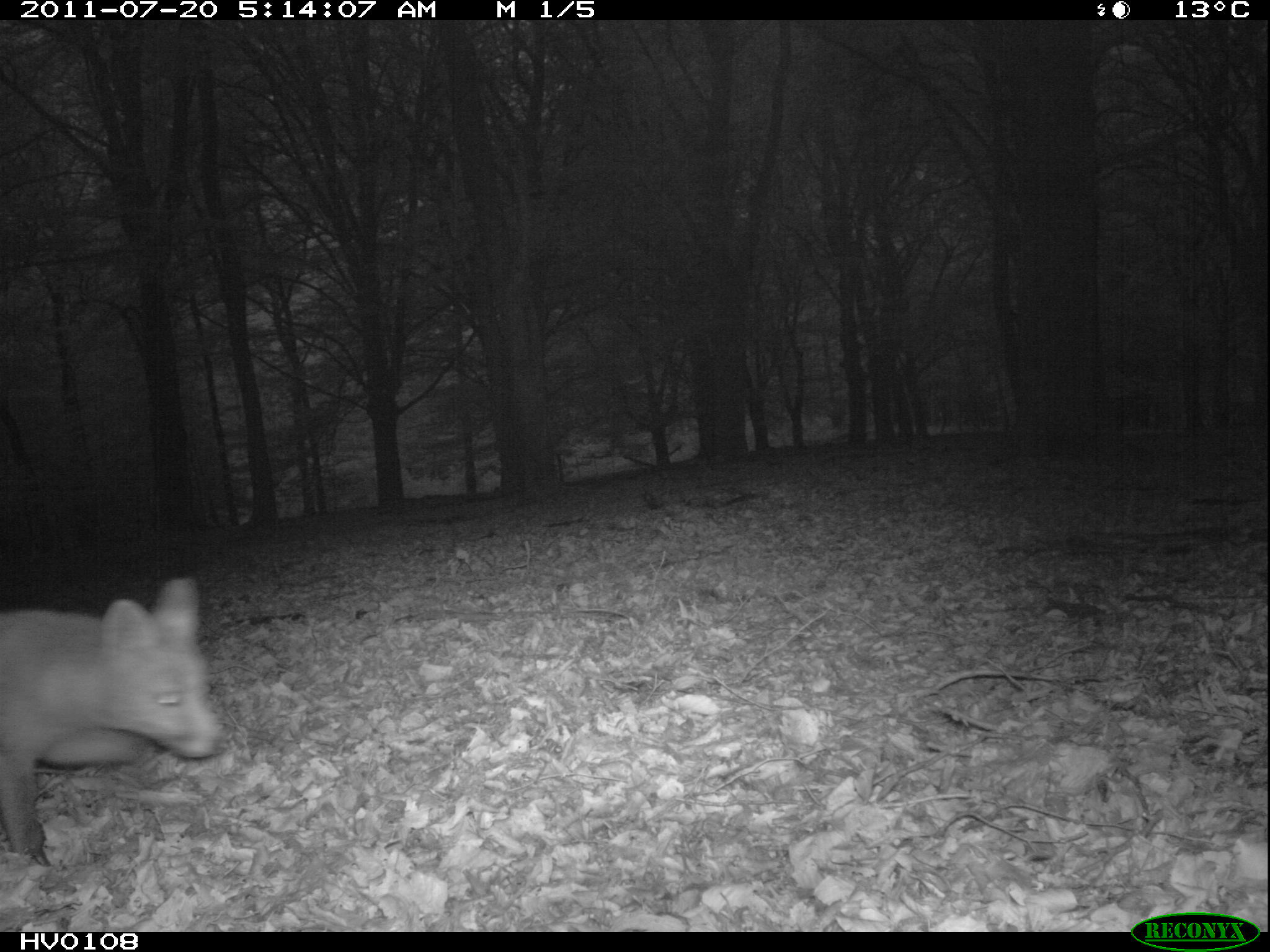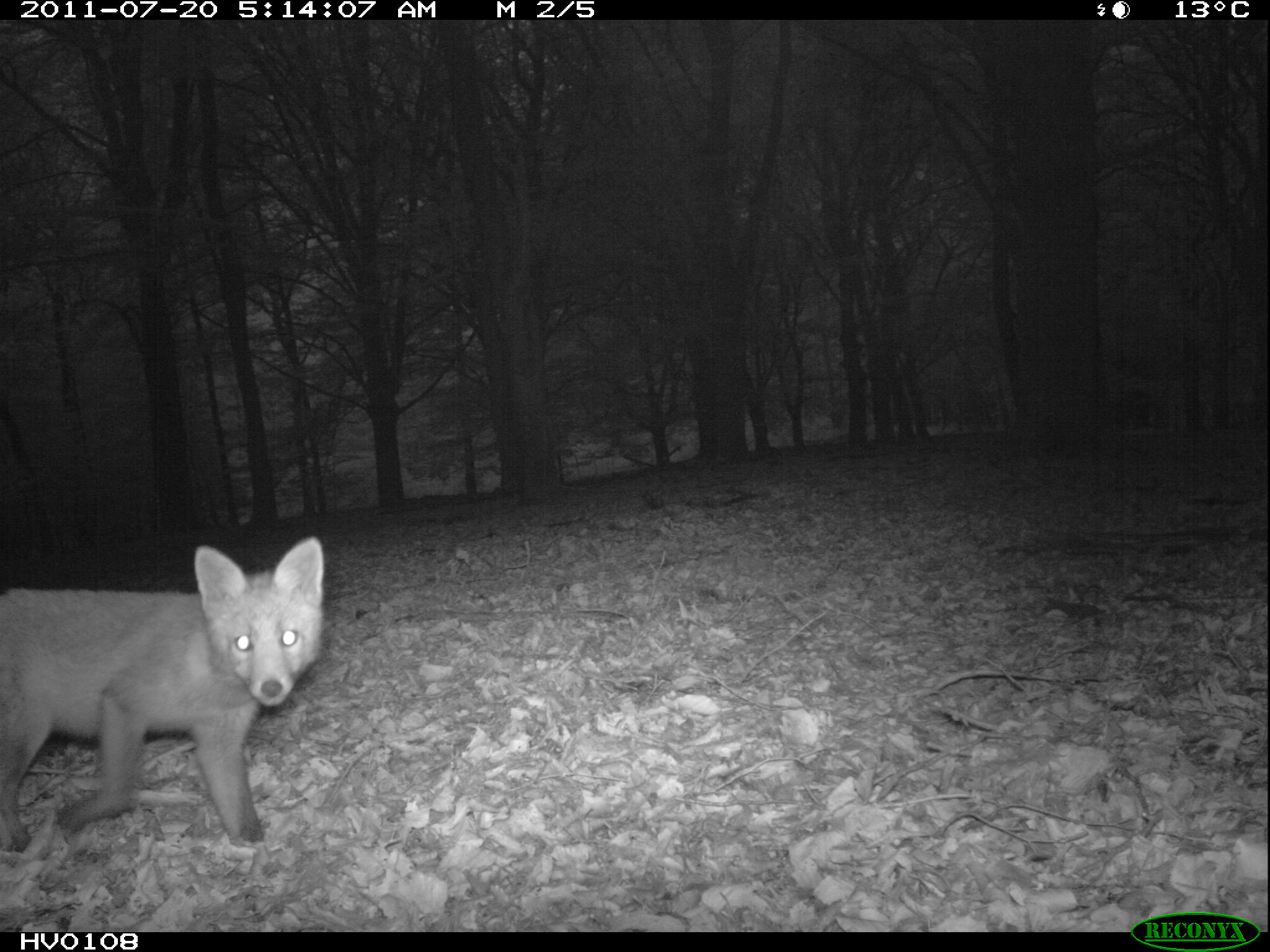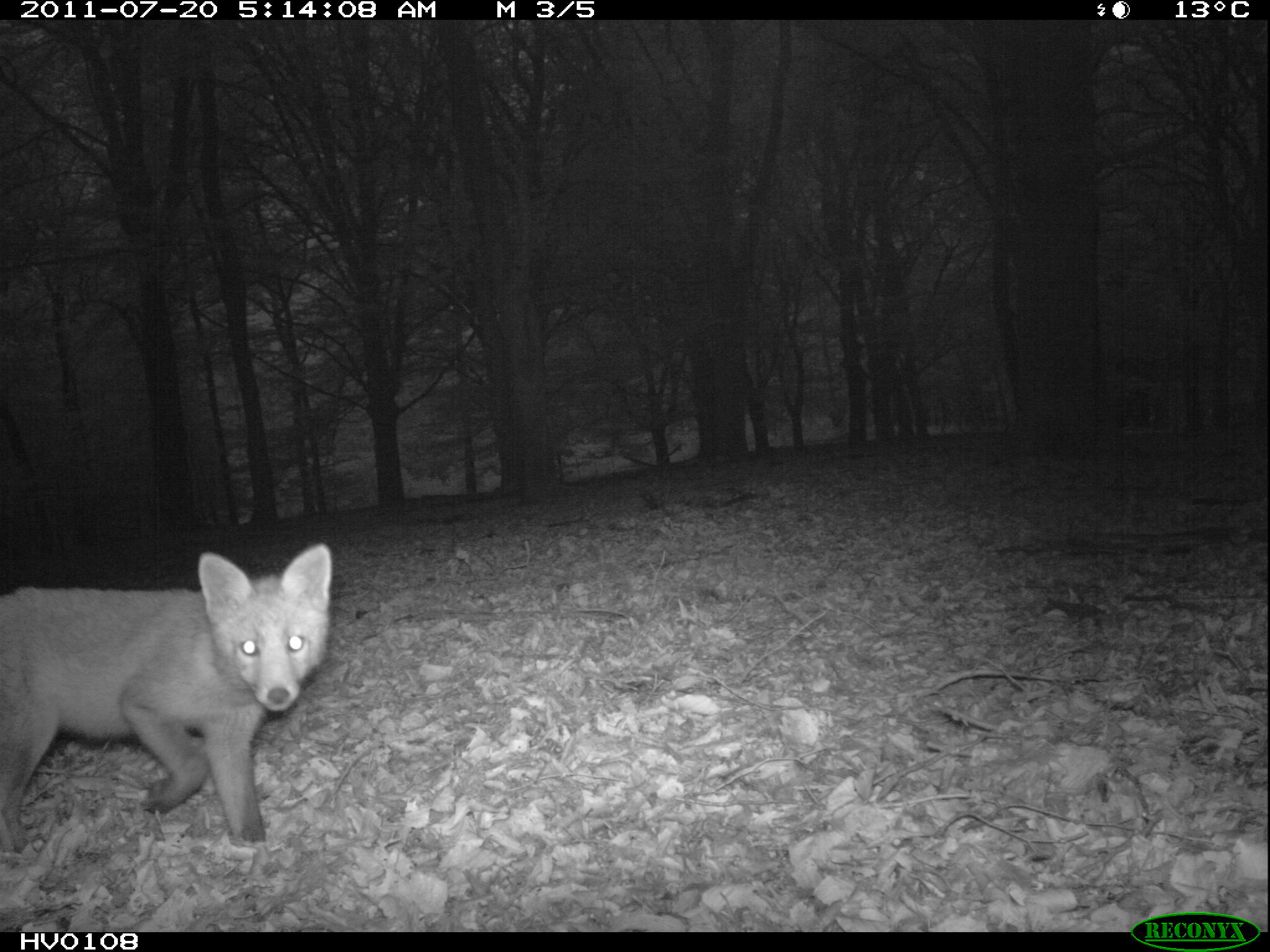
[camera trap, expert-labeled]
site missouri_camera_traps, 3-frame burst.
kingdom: Animalia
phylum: Chordata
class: Mammalia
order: Carnivora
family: Canidae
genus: Vulpes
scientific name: Vulpes vulpes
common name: red fox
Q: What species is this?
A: Red fox (Vulpes vulpes).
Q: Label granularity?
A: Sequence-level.